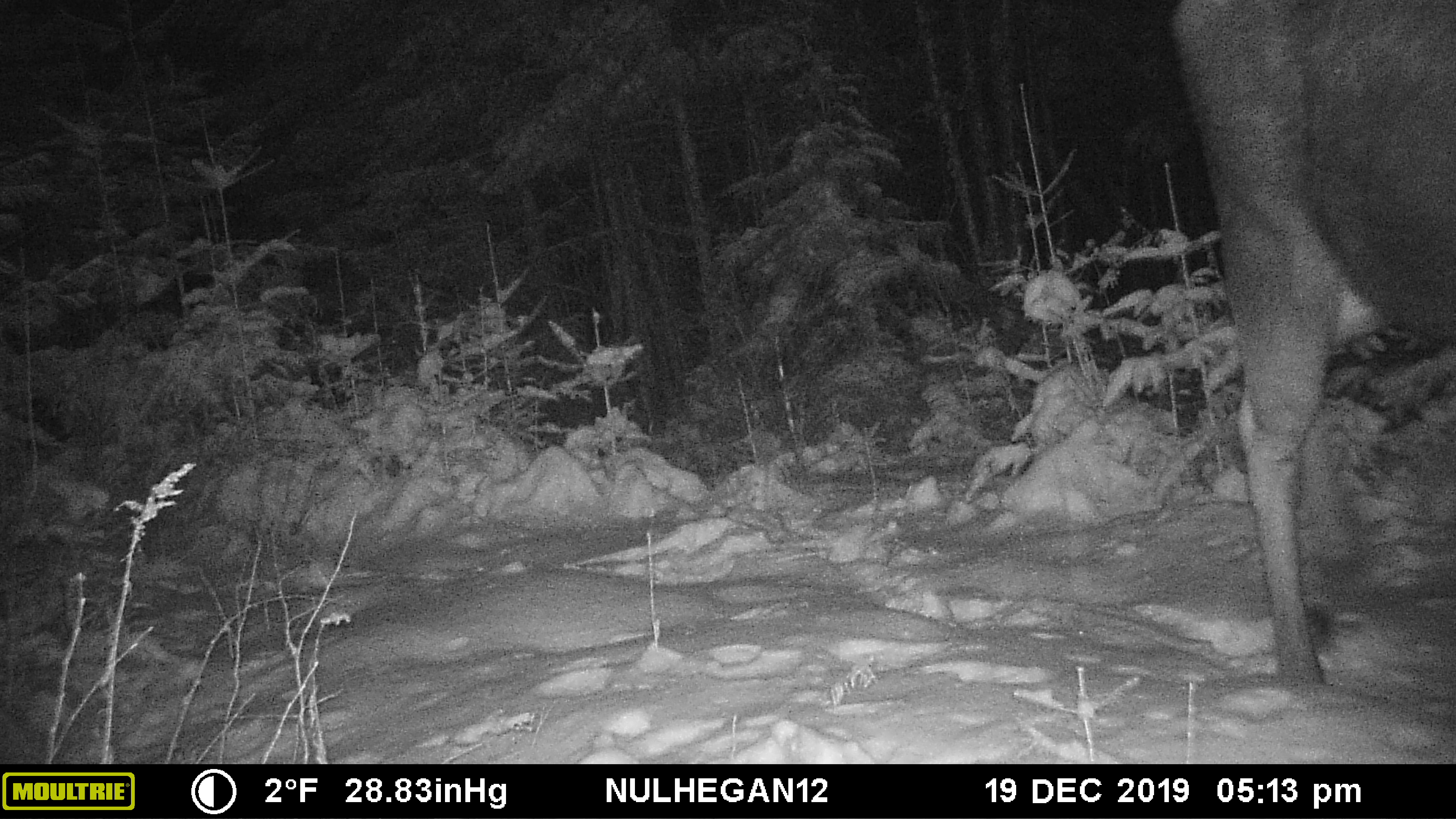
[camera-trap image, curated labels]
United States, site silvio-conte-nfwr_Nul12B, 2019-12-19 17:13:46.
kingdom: Animalia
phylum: Chordata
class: Mammalia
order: Artiodactyla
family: Cervidae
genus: Alces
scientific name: Alces alces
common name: moose